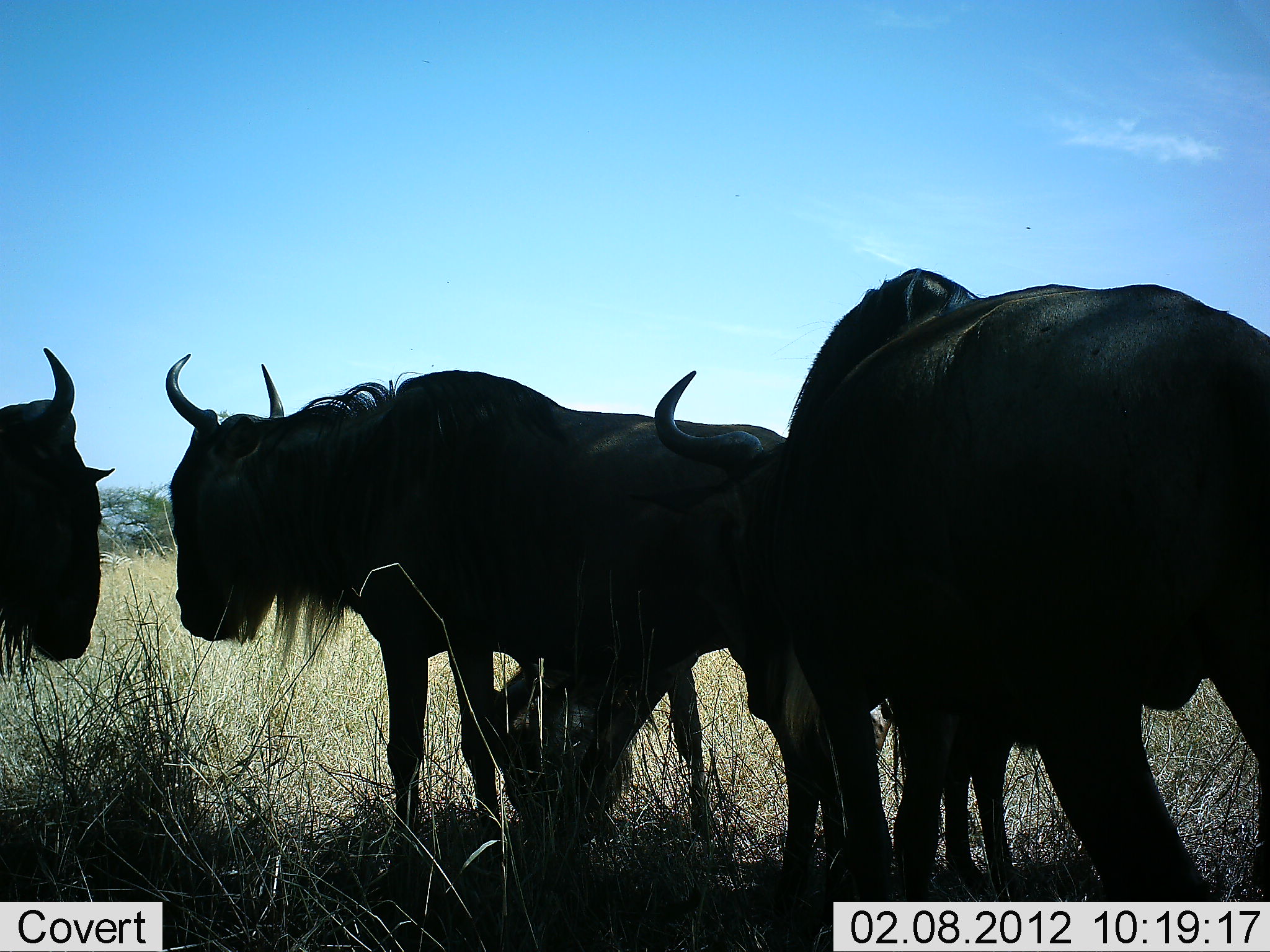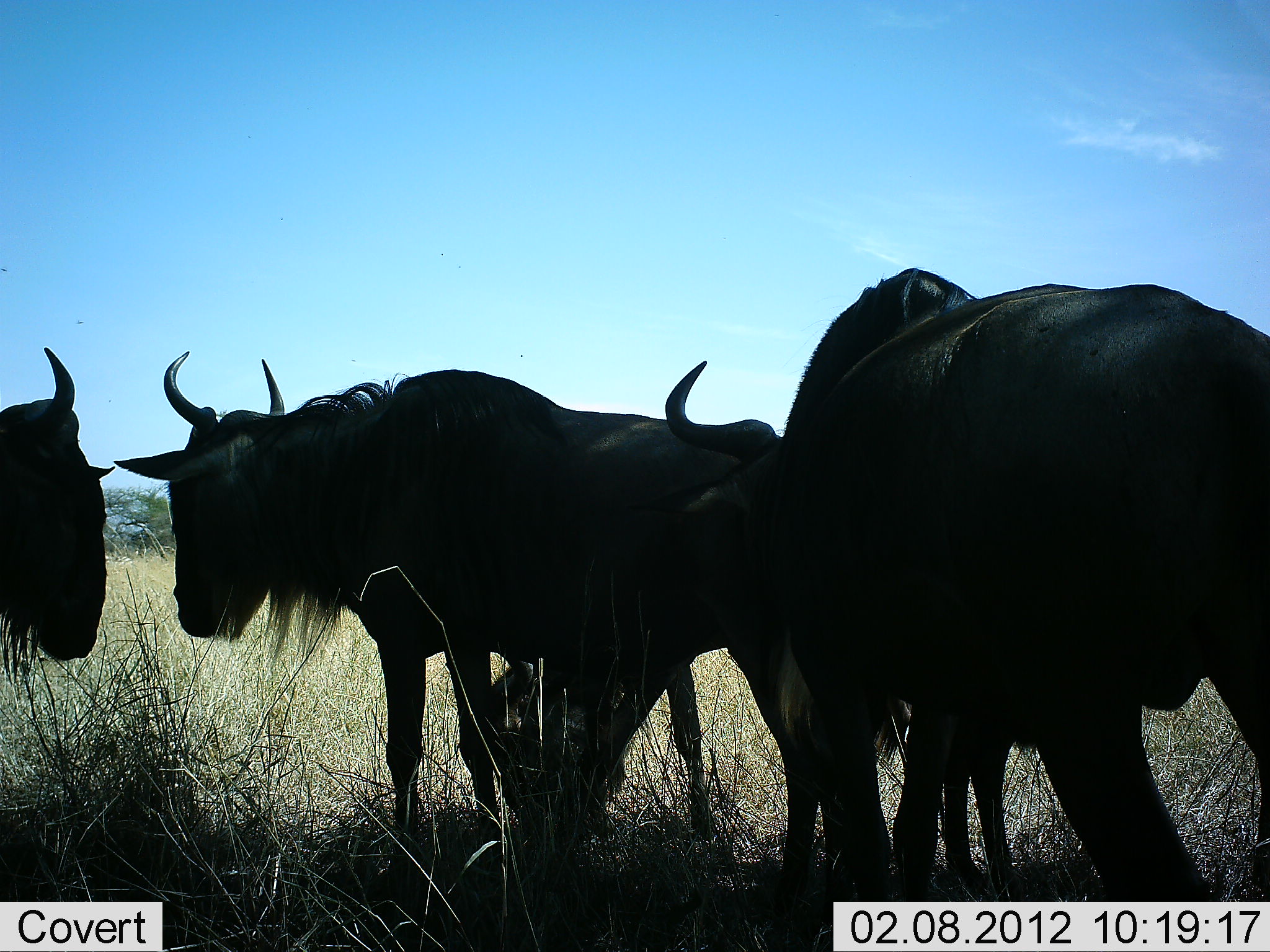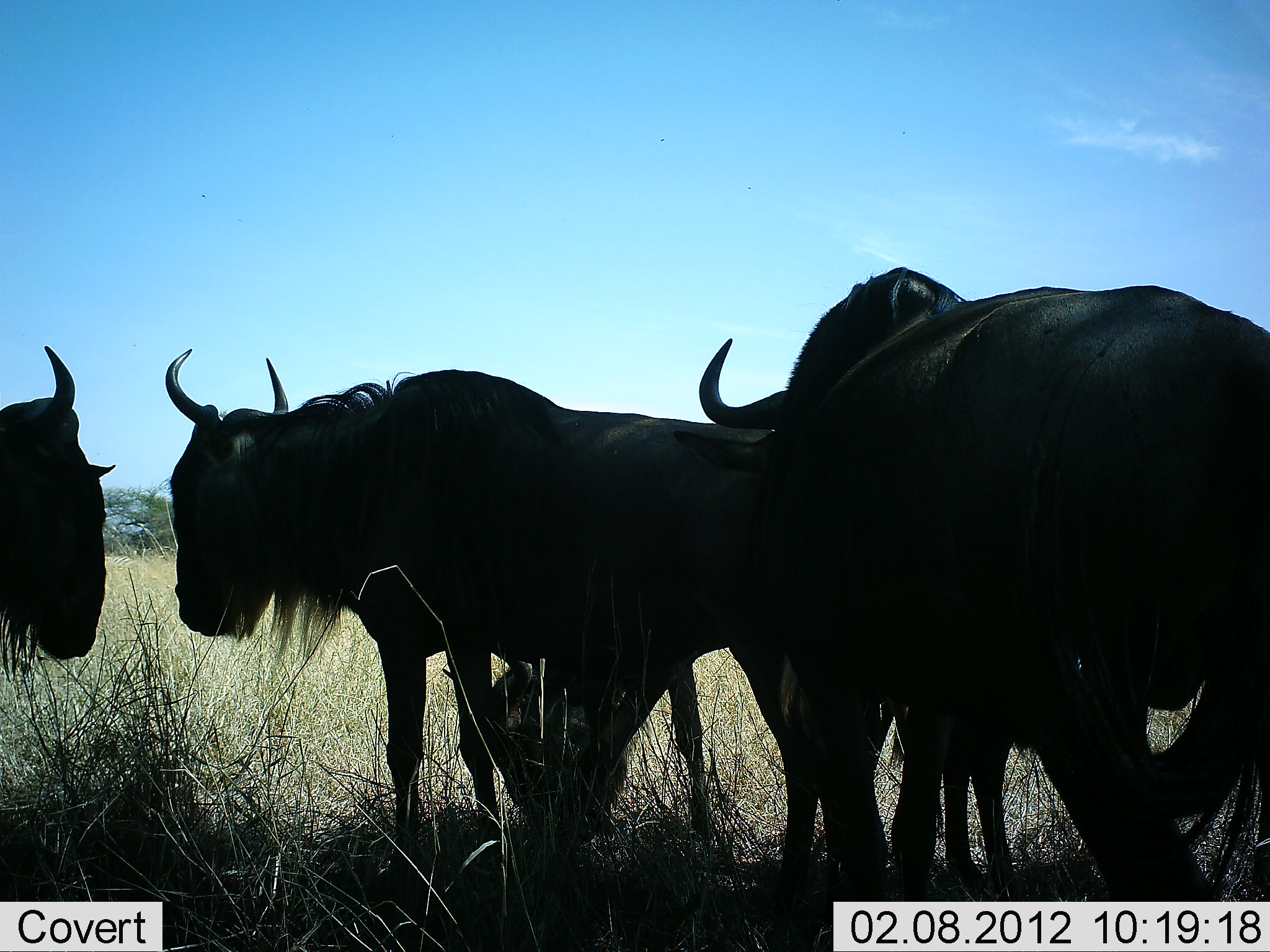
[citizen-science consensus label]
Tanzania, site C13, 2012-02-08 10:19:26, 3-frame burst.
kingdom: Animalia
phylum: Chordata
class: Mammalia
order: Artiodactyla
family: Bovidae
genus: Connochaetes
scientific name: Connochaetes taurinus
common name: blue wildebeest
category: wildebeest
Wildebeest (blue wildebeest) (Connochaetes taurinus), count 4. Behavior (volunteer vote fractions): standing 96%, resting 4%, moving 7%, interacting 4%. Young present (vote fraction): 7%. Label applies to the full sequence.